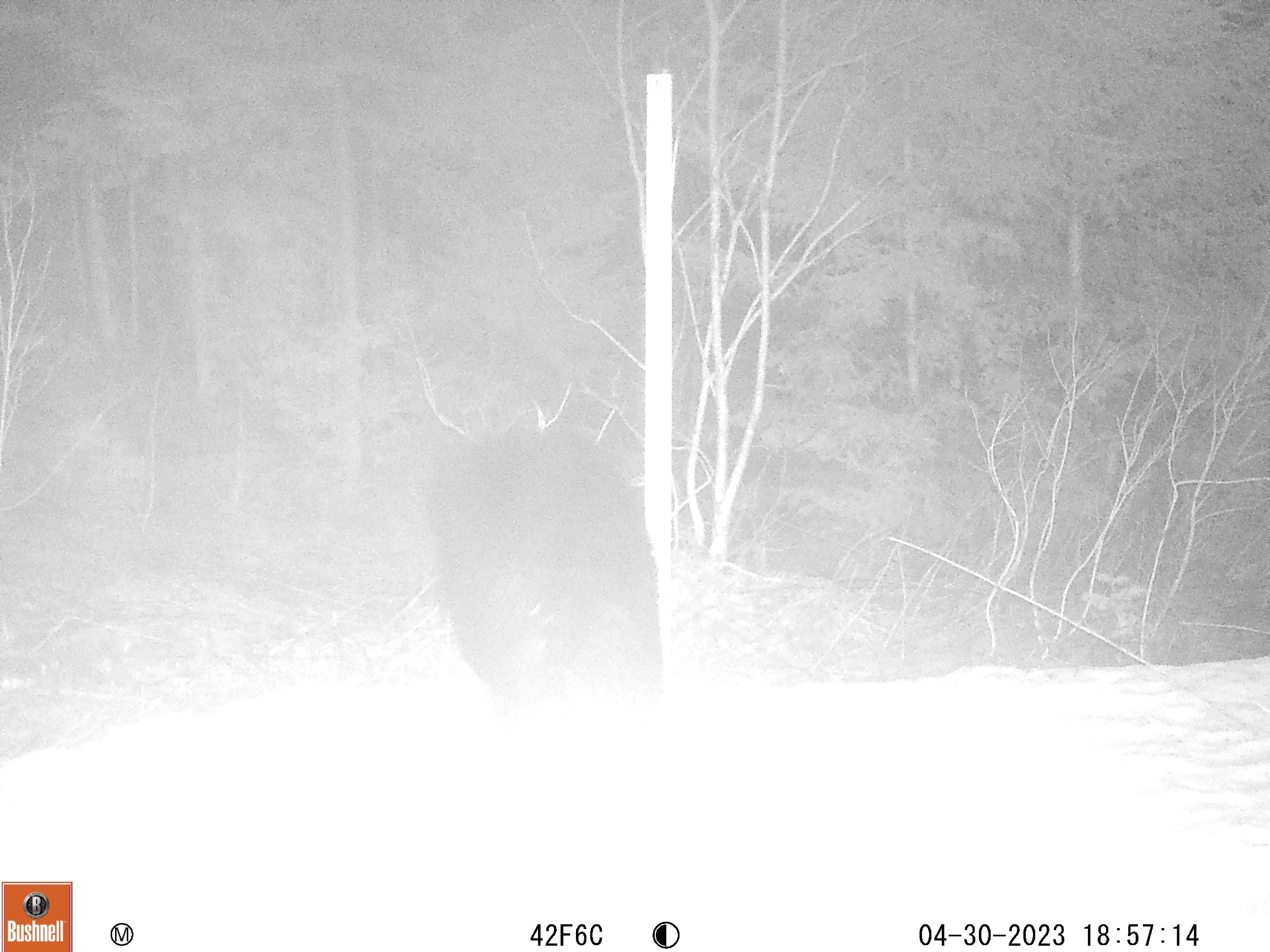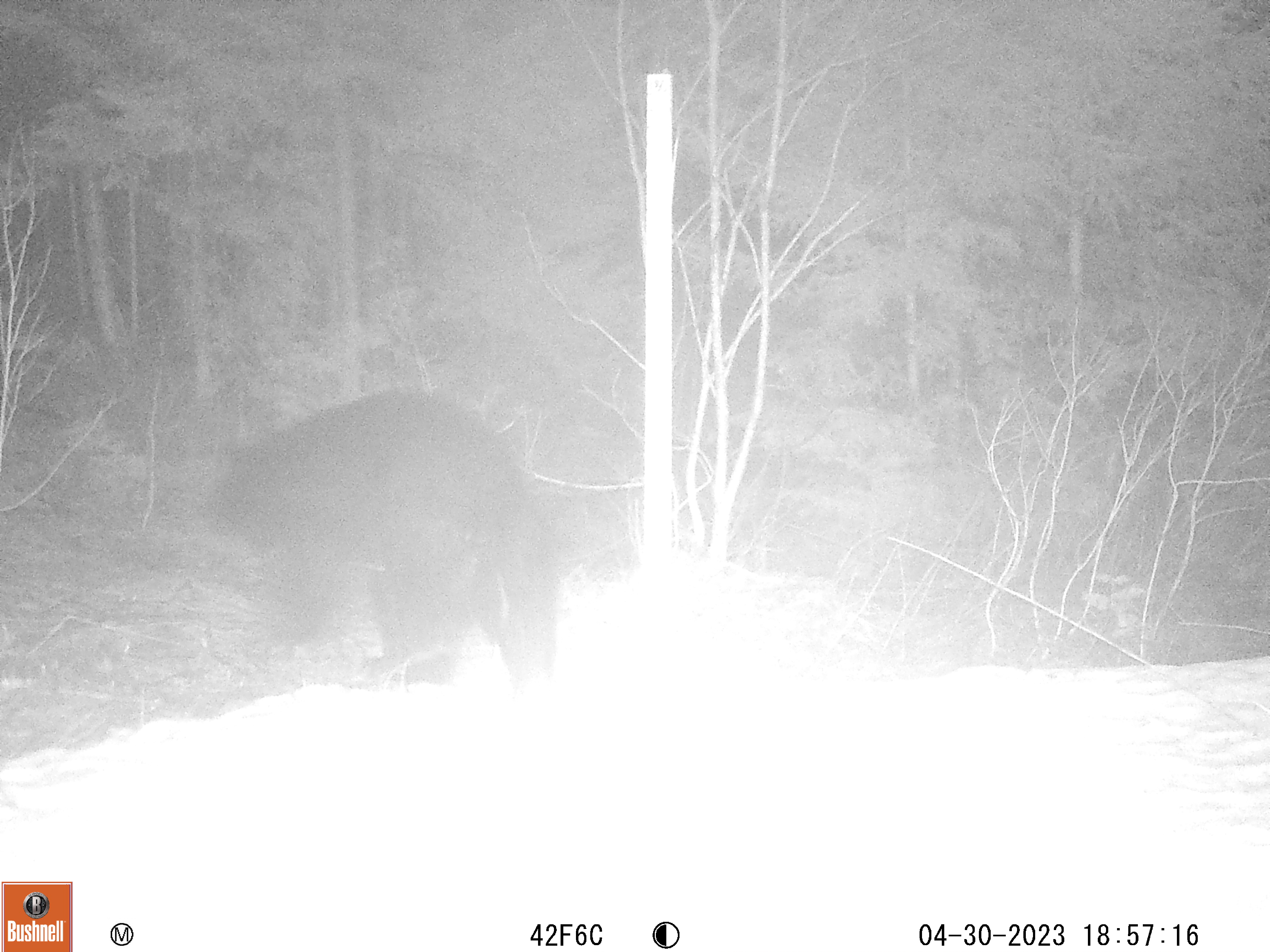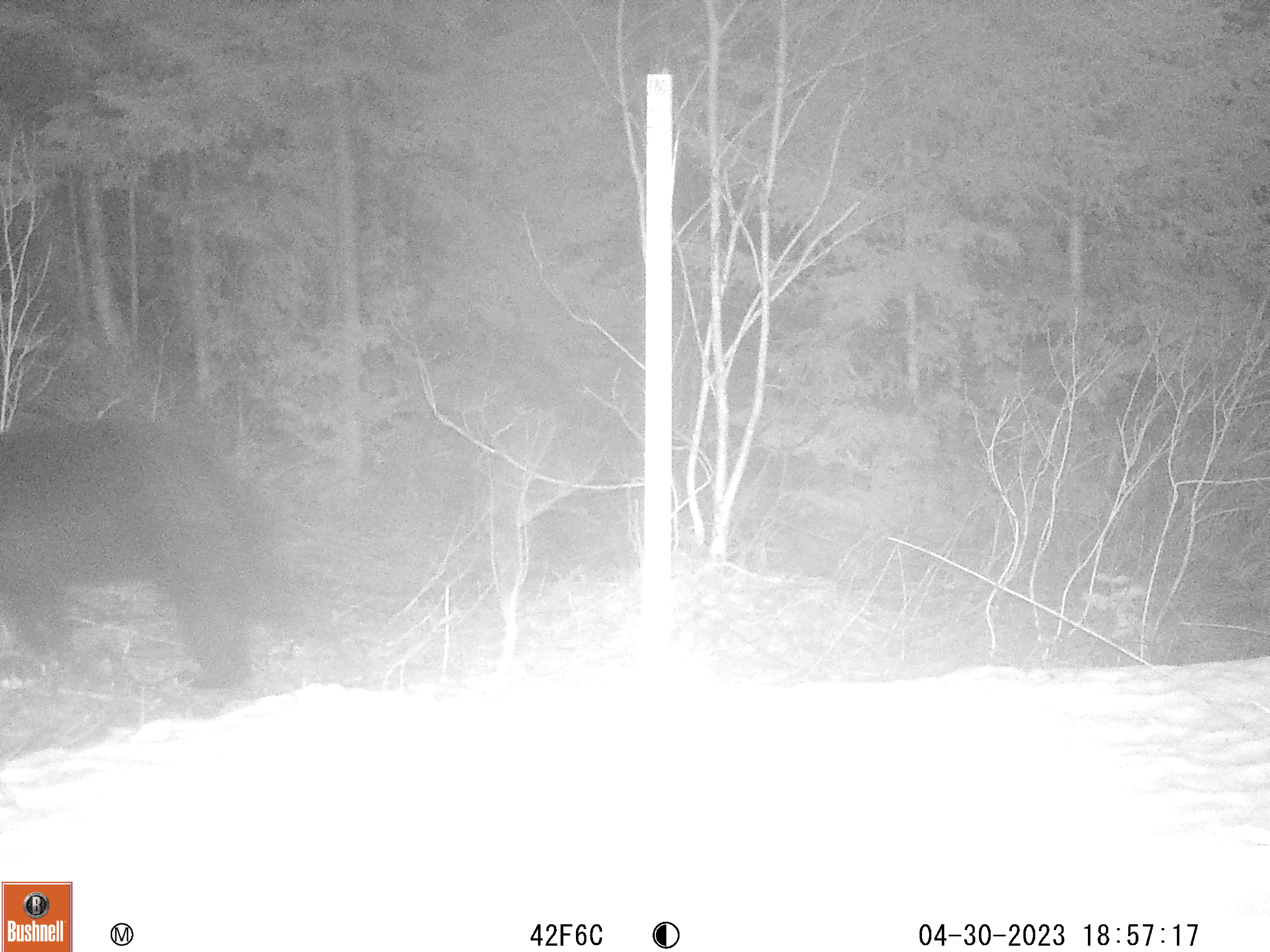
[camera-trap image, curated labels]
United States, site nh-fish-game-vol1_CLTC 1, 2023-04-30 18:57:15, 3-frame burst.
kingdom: Animalia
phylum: Chordata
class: Mammalia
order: Carnivora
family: Ursidae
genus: Ursus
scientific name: Ursus americanus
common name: black bear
Black bear (Ursus americanus).